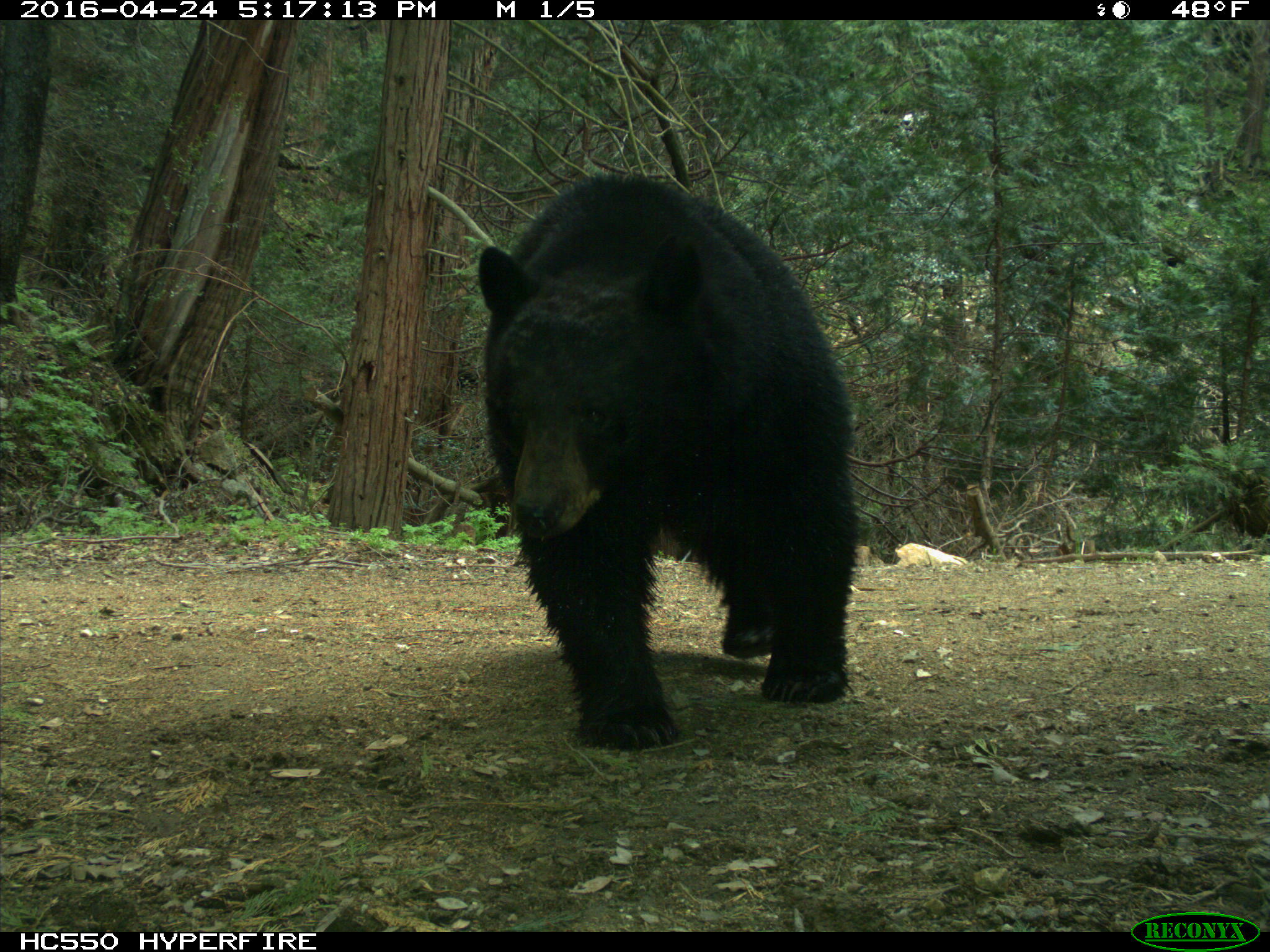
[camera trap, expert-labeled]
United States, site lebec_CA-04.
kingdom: Animalia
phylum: Chordata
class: Mammalia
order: Carnivora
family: Ursidae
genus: Ursus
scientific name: Ursus americanus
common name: american black bear